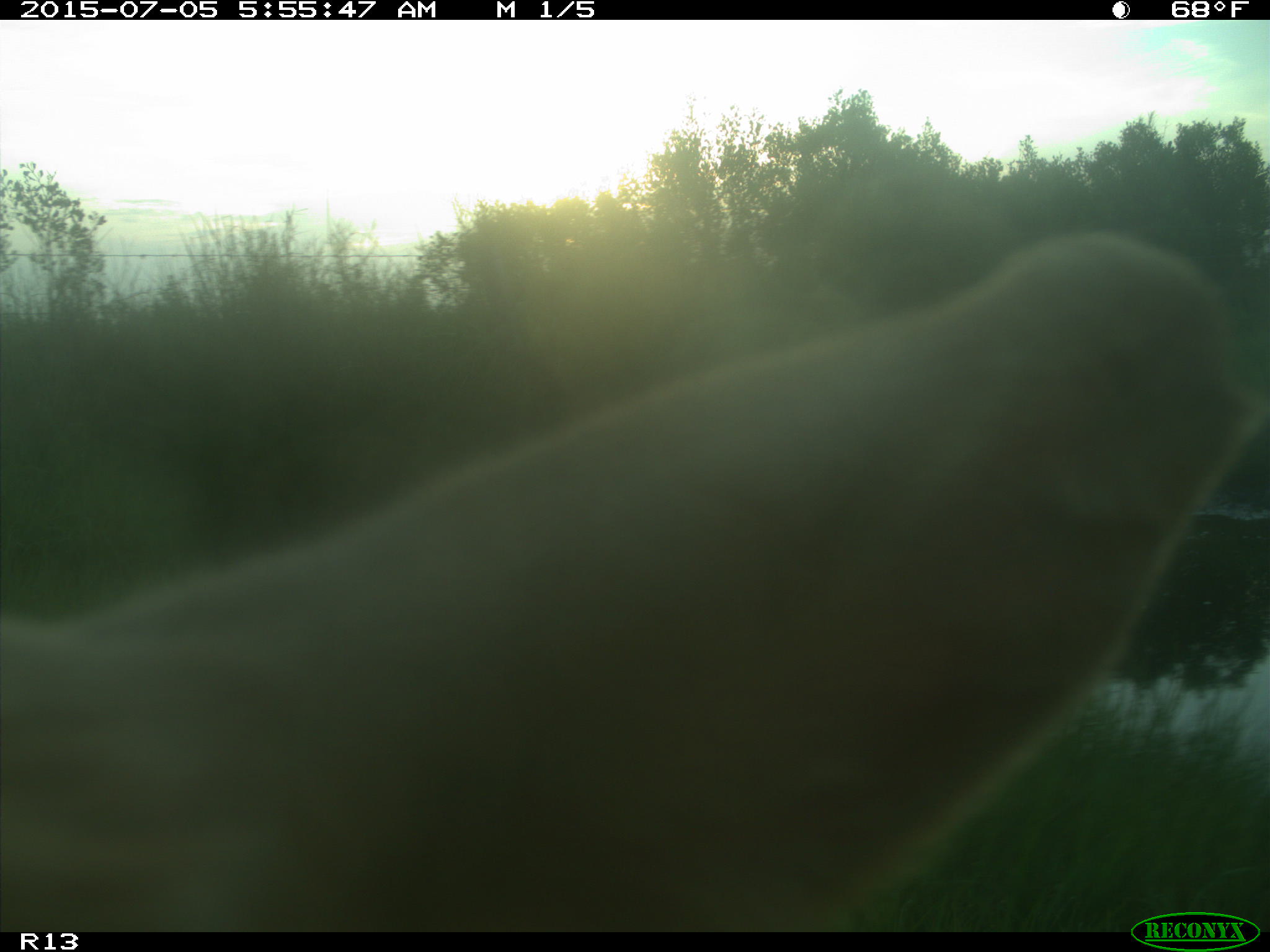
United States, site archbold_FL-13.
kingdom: Animalia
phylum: Chordata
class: Mammalia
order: Artiodactyla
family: Bovidae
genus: Bos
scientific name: Bos taurus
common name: domestic cow